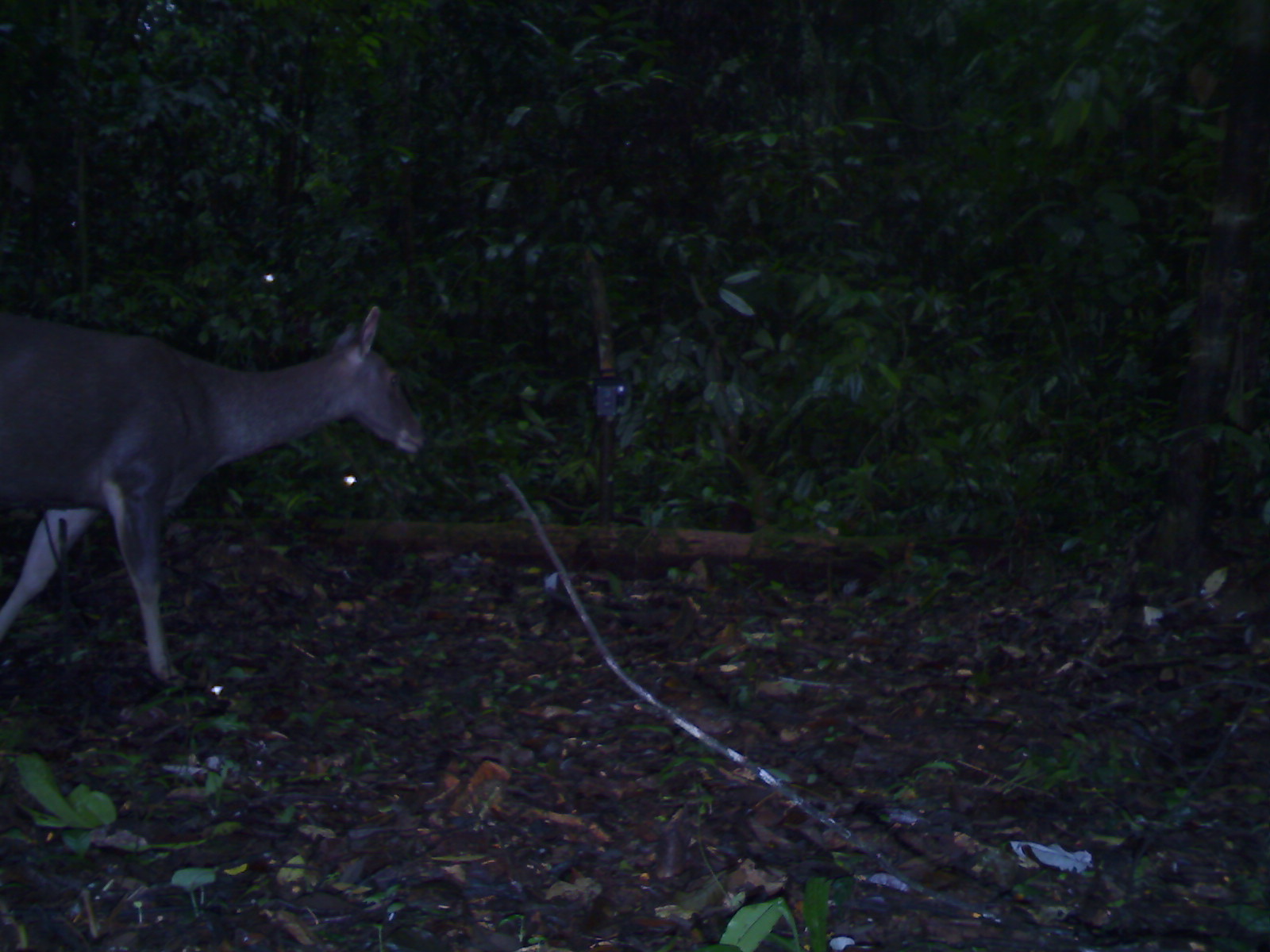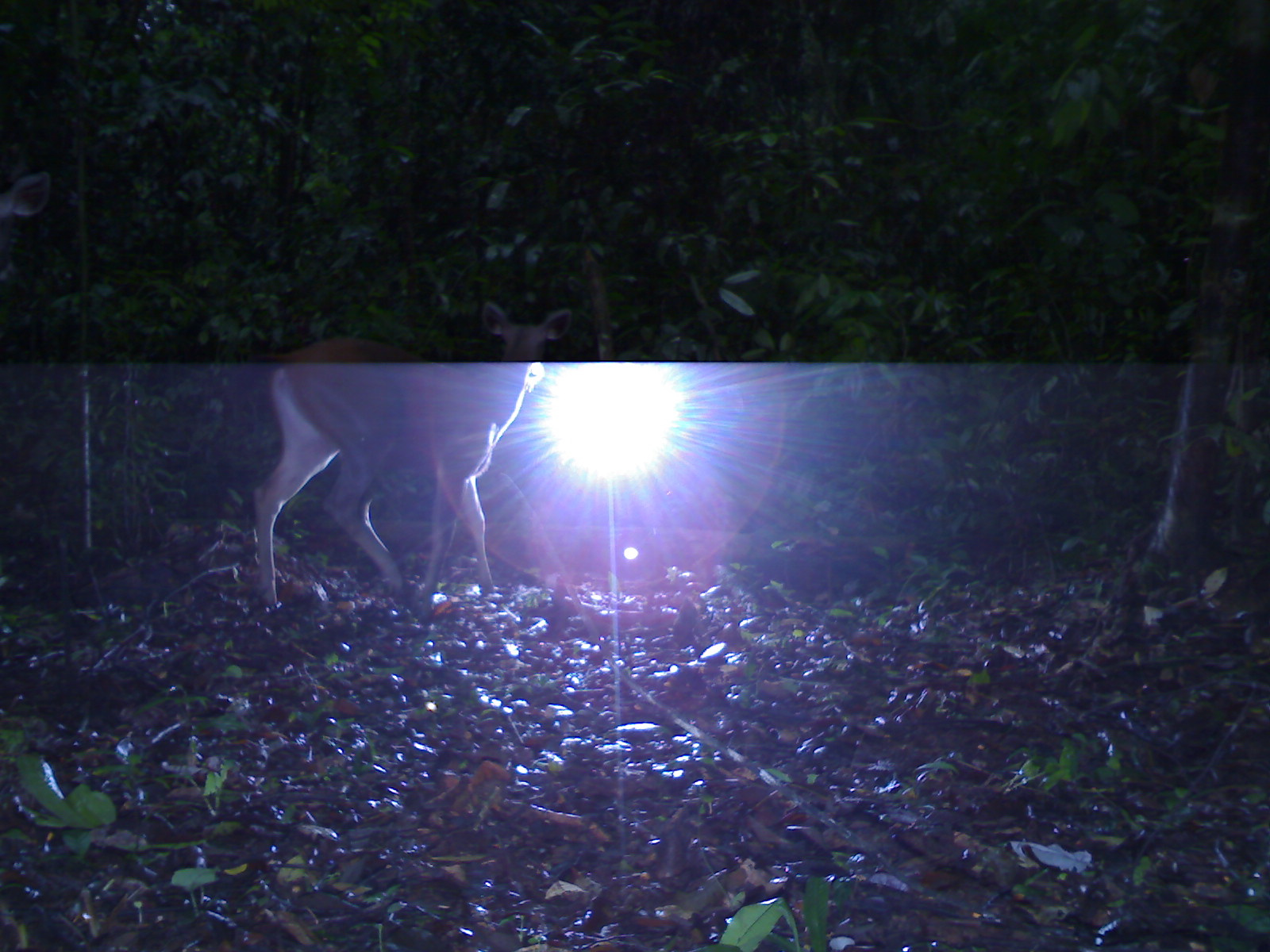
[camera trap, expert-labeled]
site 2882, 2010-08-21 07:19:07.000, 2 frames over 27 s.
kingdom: Animalia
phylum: Chordata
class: Mammalia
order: Artiodactyla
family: Cervidae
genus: Rusa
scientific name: Rusa unicolor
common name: sambar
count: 1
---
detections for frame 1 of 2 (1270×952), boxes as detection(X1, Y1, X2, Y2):
rusa unicolor: detection(3, 296, 430, 683)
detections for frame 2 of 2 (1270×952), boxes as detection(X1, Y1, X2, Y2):
rusa unicolor: detection(252, 301, 575, 616)